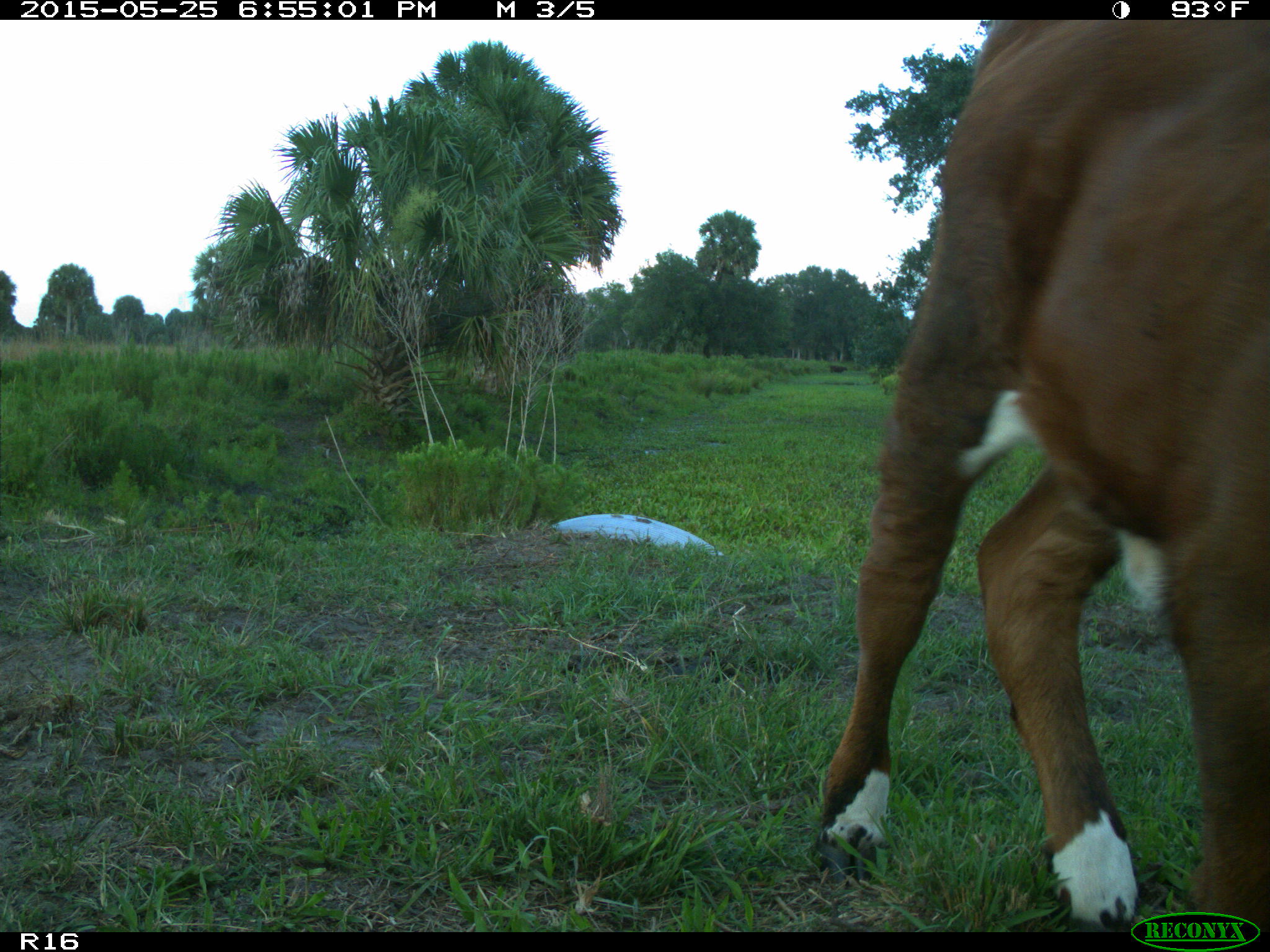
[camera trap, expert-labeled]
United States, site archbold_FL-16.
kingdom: Animalia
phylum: Chordata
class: Mammalia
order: Artiodactyla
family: Bovidae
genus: Bos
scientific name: Bos taurus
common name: domestic cow